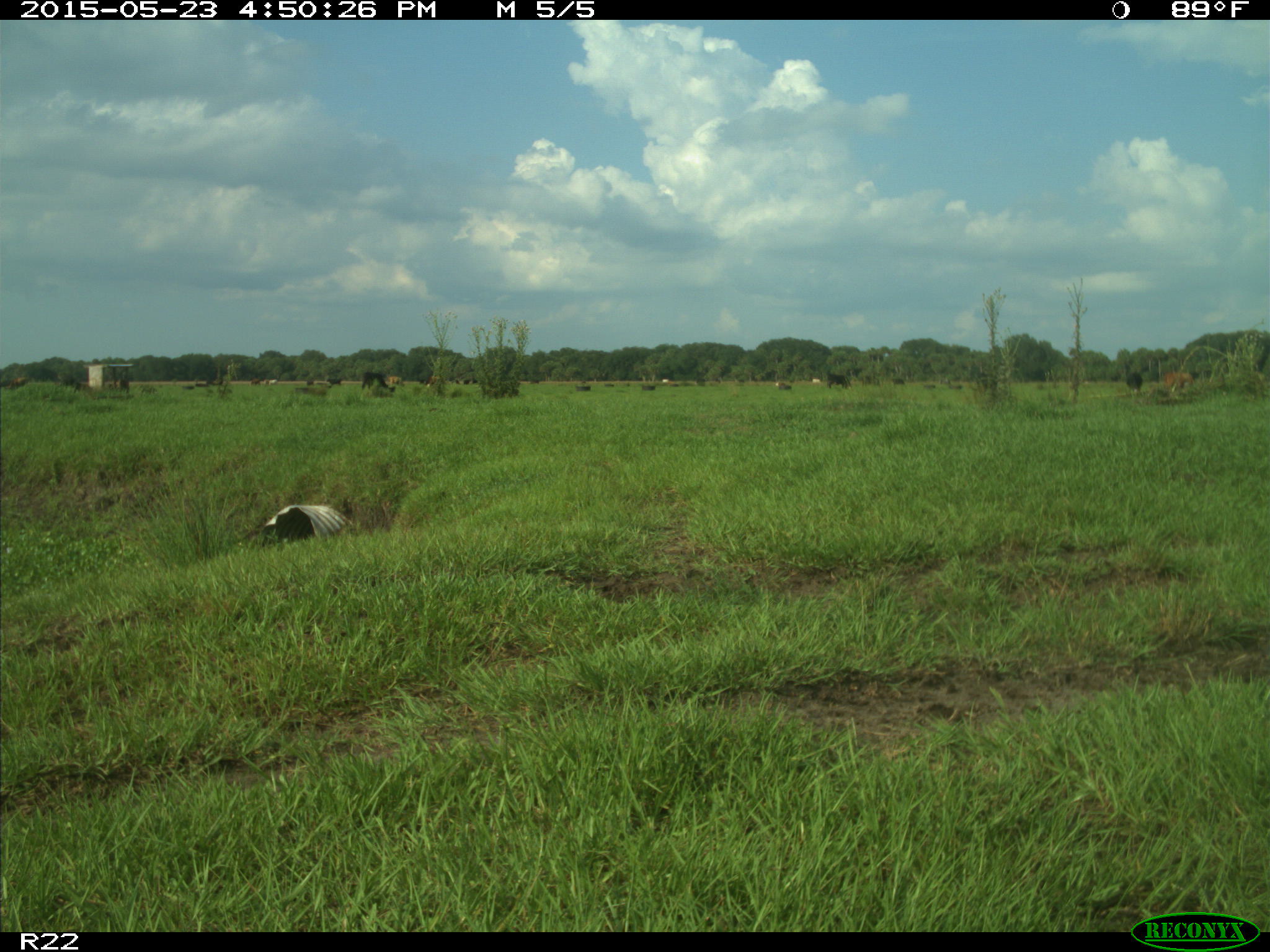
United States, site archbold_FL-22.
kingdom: Animalia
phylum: Chordata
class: Mammalia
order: Artiodactyla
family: Bovidae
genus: Bos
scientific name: Bos taurus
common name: domestic cow